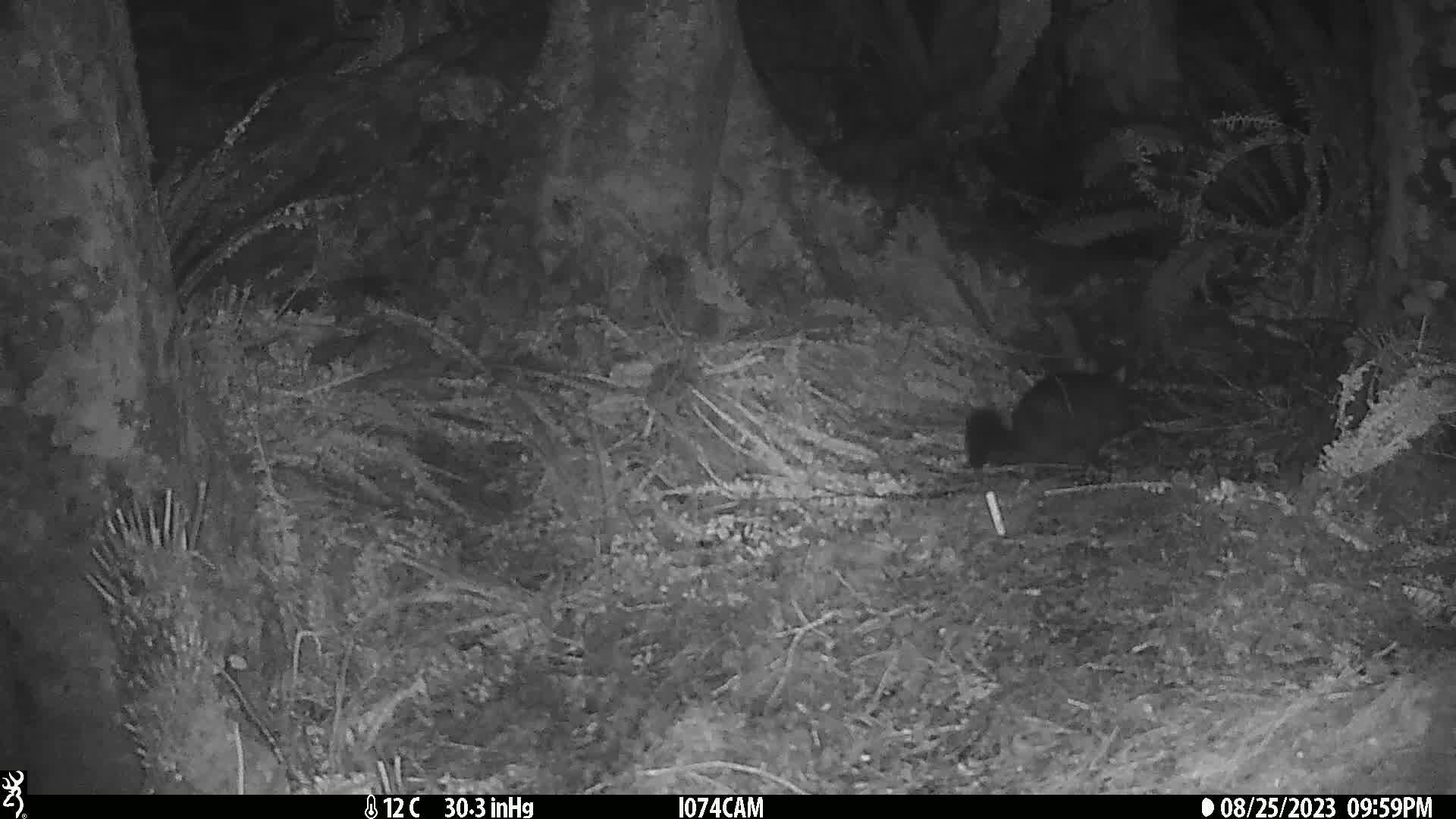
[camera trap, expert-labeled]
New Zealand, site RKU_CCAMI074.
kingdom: Animalia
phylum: Chordata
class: Mammalia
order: Diprotodontia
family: Phalangeridae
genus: Trichosurus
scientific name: Trichosurus vulpecula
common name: common brushtail possum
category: possum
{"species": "possum (common brushtail possum) (Trichosurus vulpecula)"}